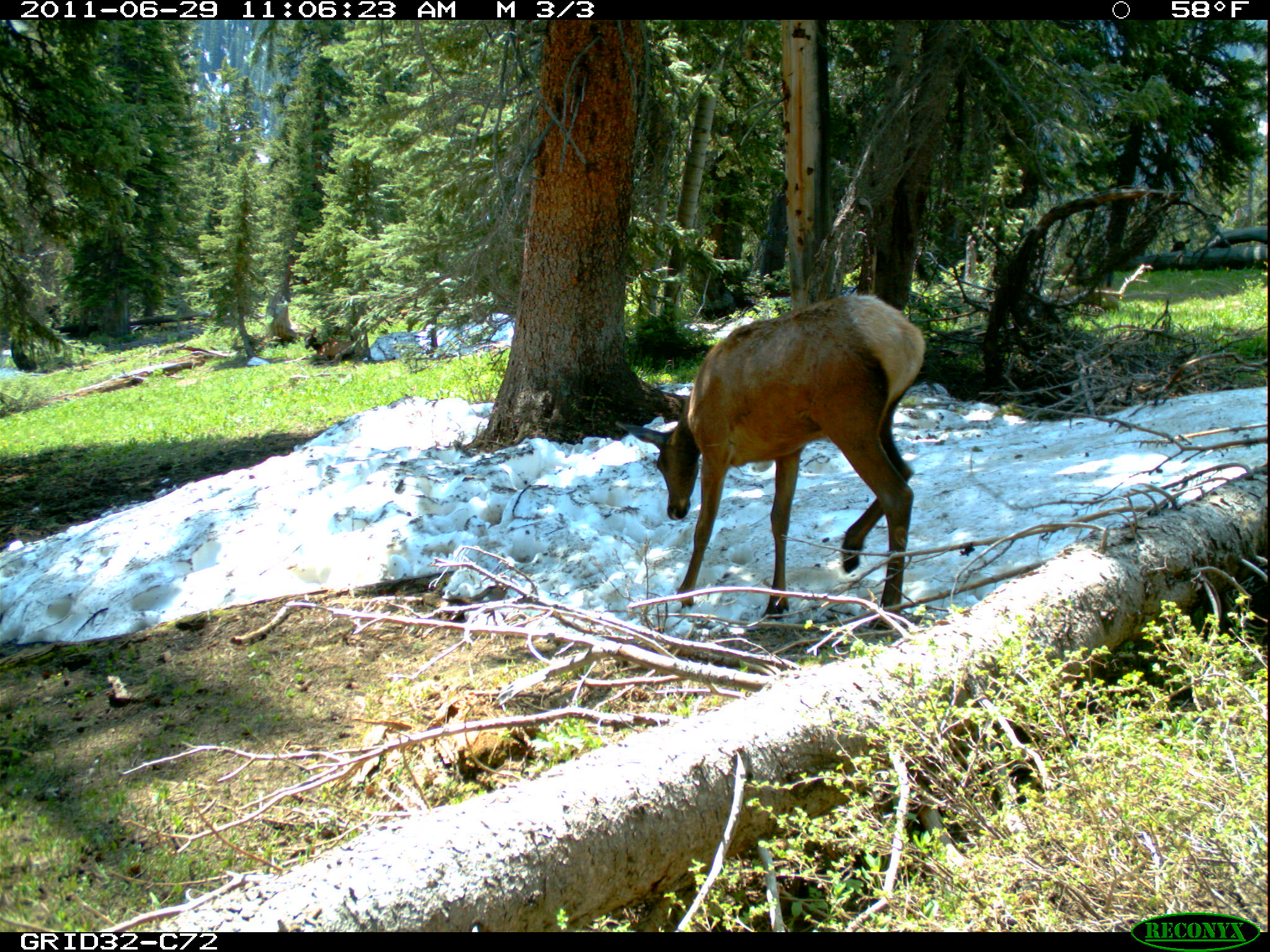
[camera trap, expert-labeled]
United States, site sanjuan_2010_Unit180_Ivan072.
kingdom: Animalia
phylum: Chordata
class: Mammalia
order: Artiodactyla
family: Cervidae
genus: Cervus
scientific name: Cervus elaphus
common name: red deer